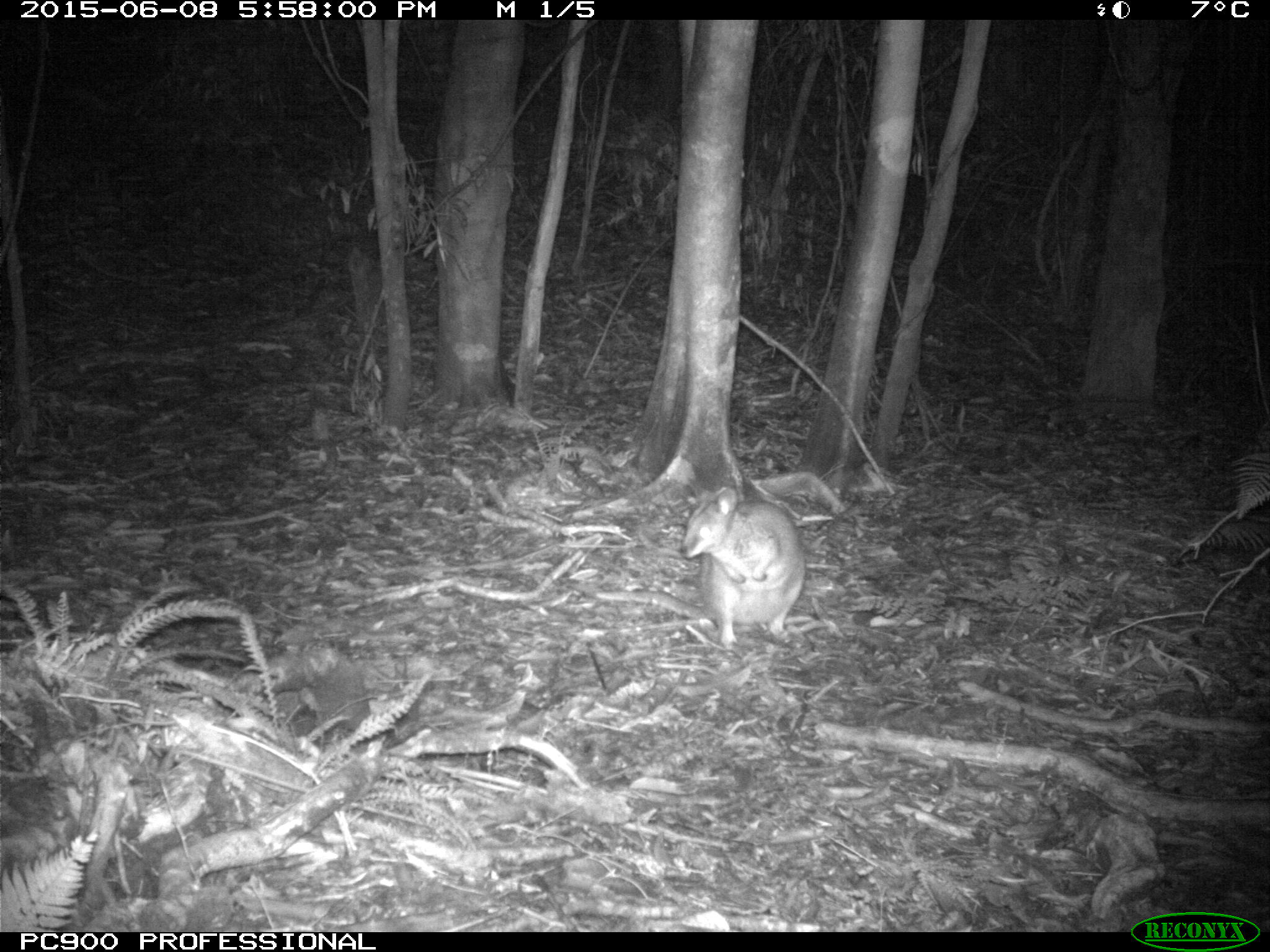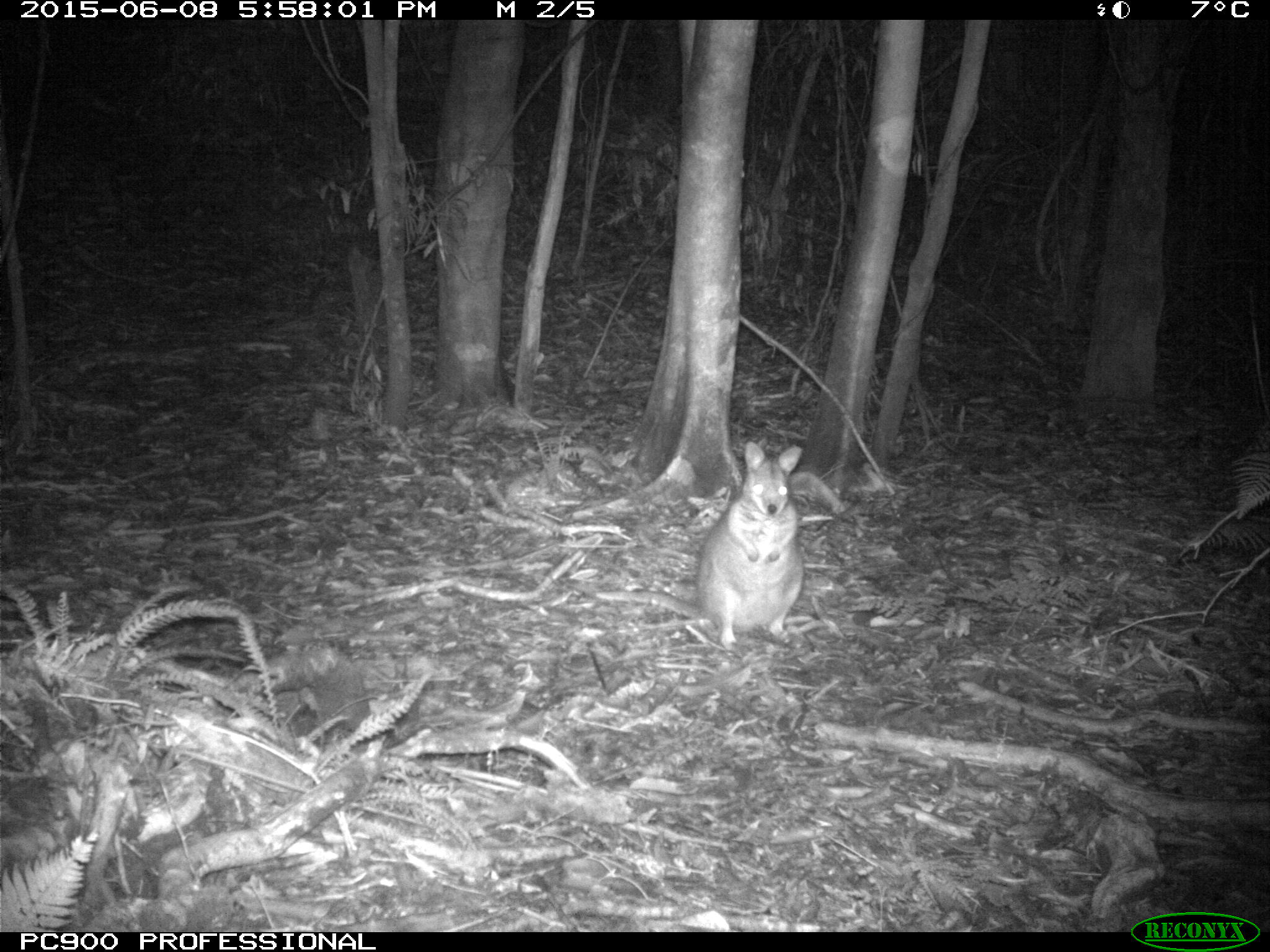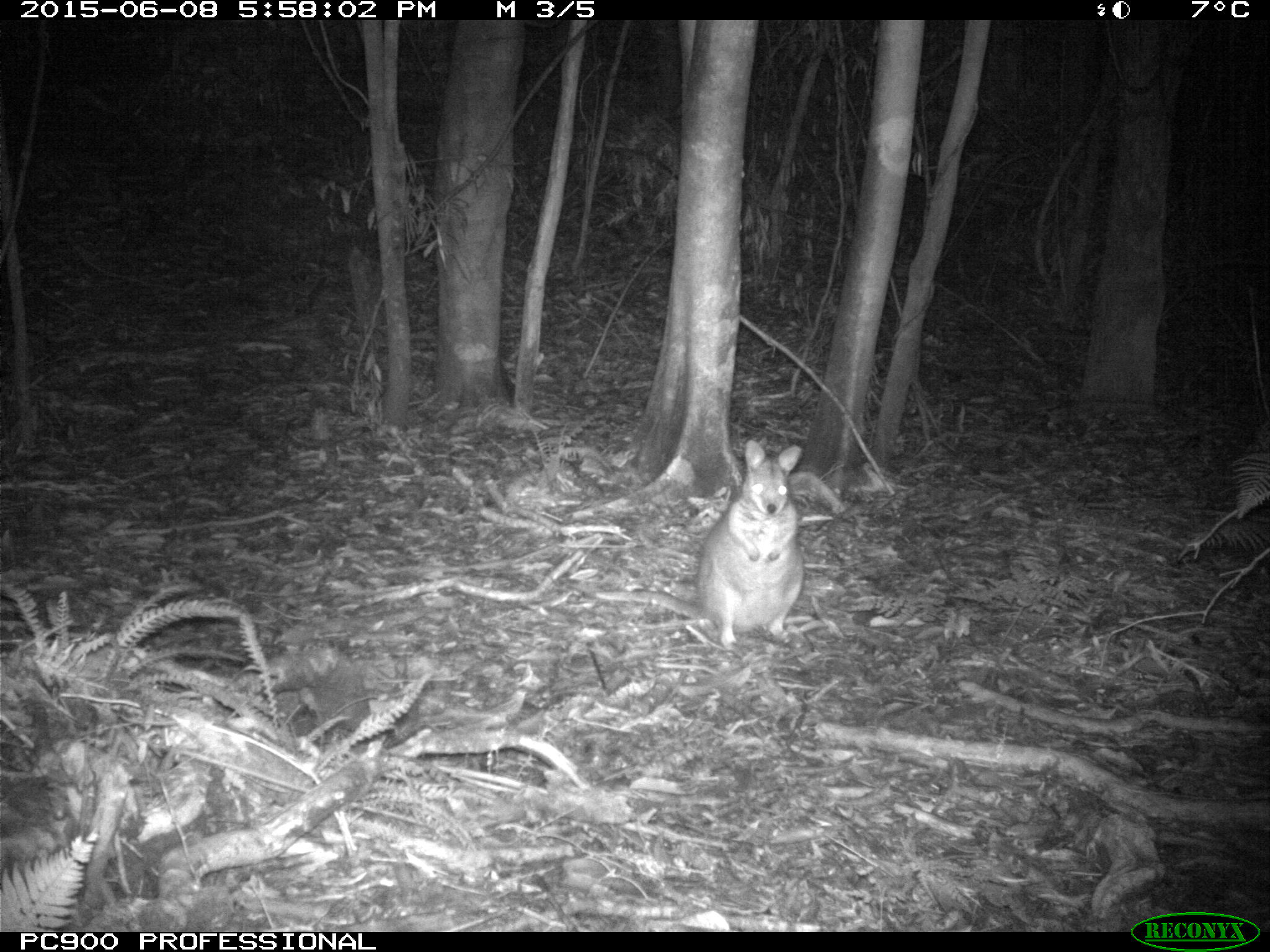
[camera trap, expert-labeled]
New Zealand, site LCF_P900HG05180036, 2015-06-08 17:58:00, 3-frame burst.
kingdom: Animalia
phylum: Chordata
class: Mammalia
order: Diprotodontia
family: Macropodidae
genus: Notamacropus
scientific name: Notamacropus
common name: wallaby